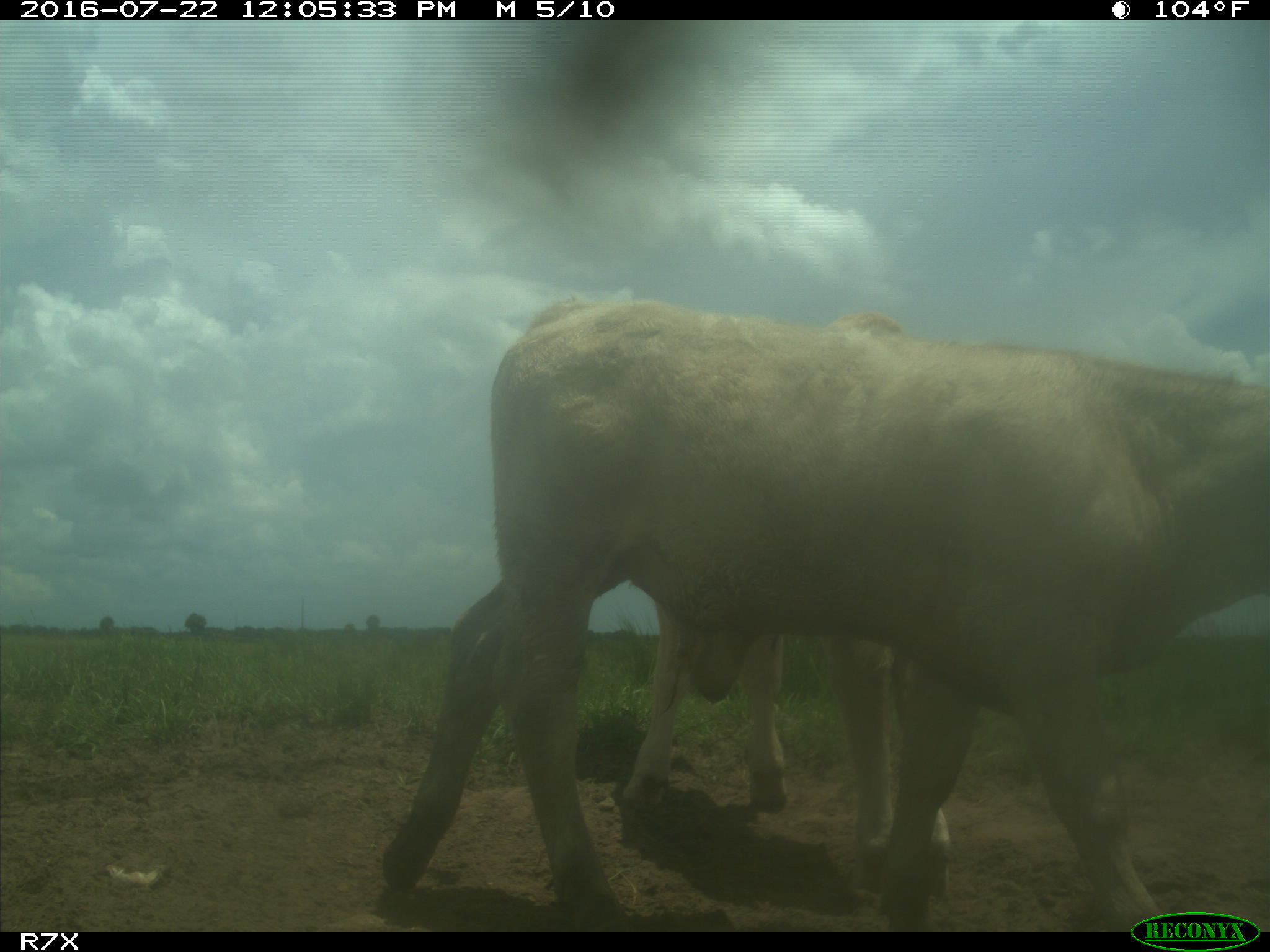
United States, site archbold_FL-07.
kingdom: Animalia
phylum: Chordata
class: Mammalia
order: Artiodactyla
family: Bovidae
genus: Bos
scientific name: Bos taurus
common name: domestic cow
Bos taurus (domestic cow).